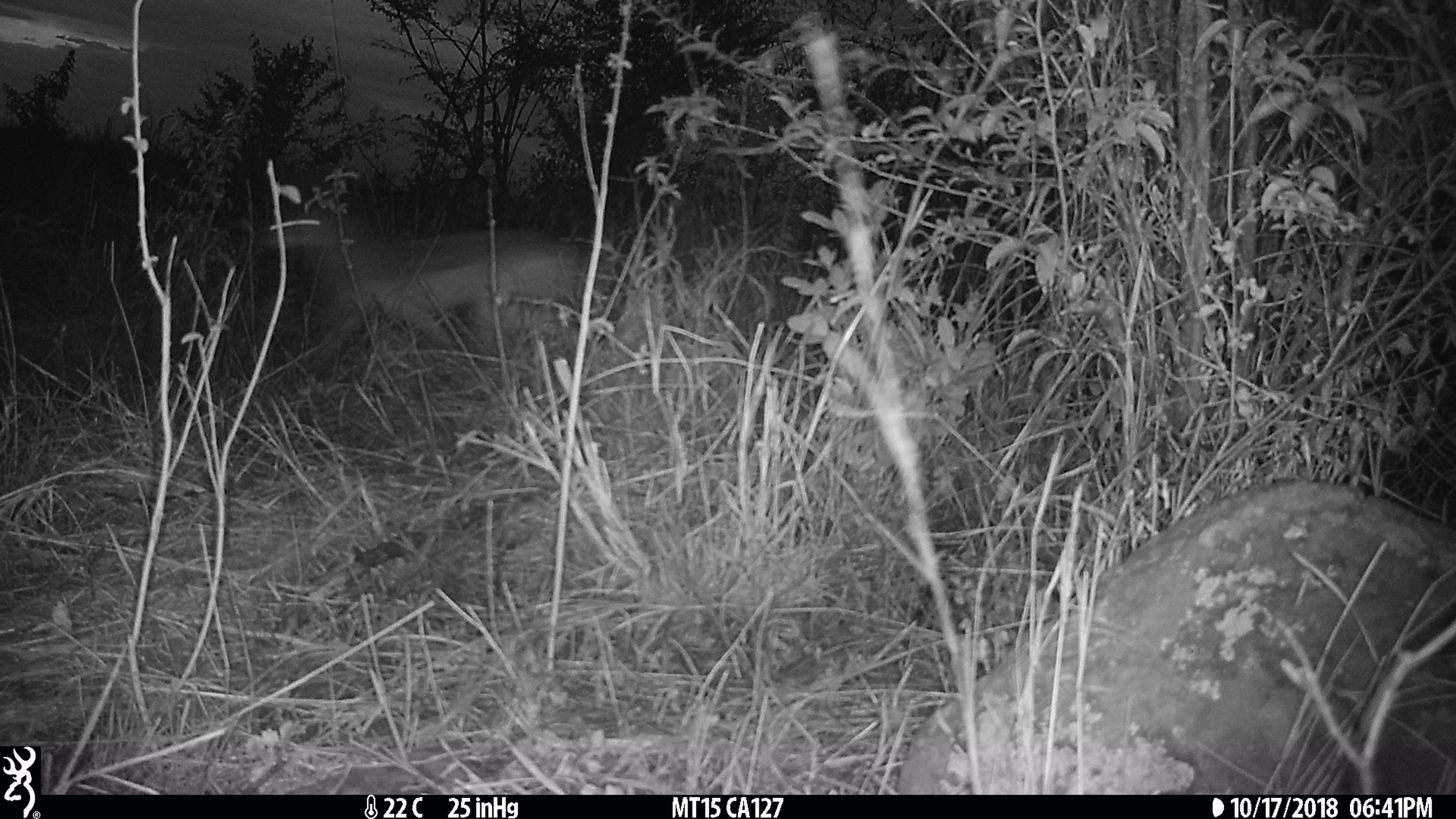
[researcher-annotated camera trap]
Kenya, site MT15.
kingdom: Animalia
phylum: Chordata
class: Mammalia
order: Carnivora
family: Canidae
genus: Lupulella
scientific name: Lupulella mesomelas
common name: black-backed jackal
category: jackal